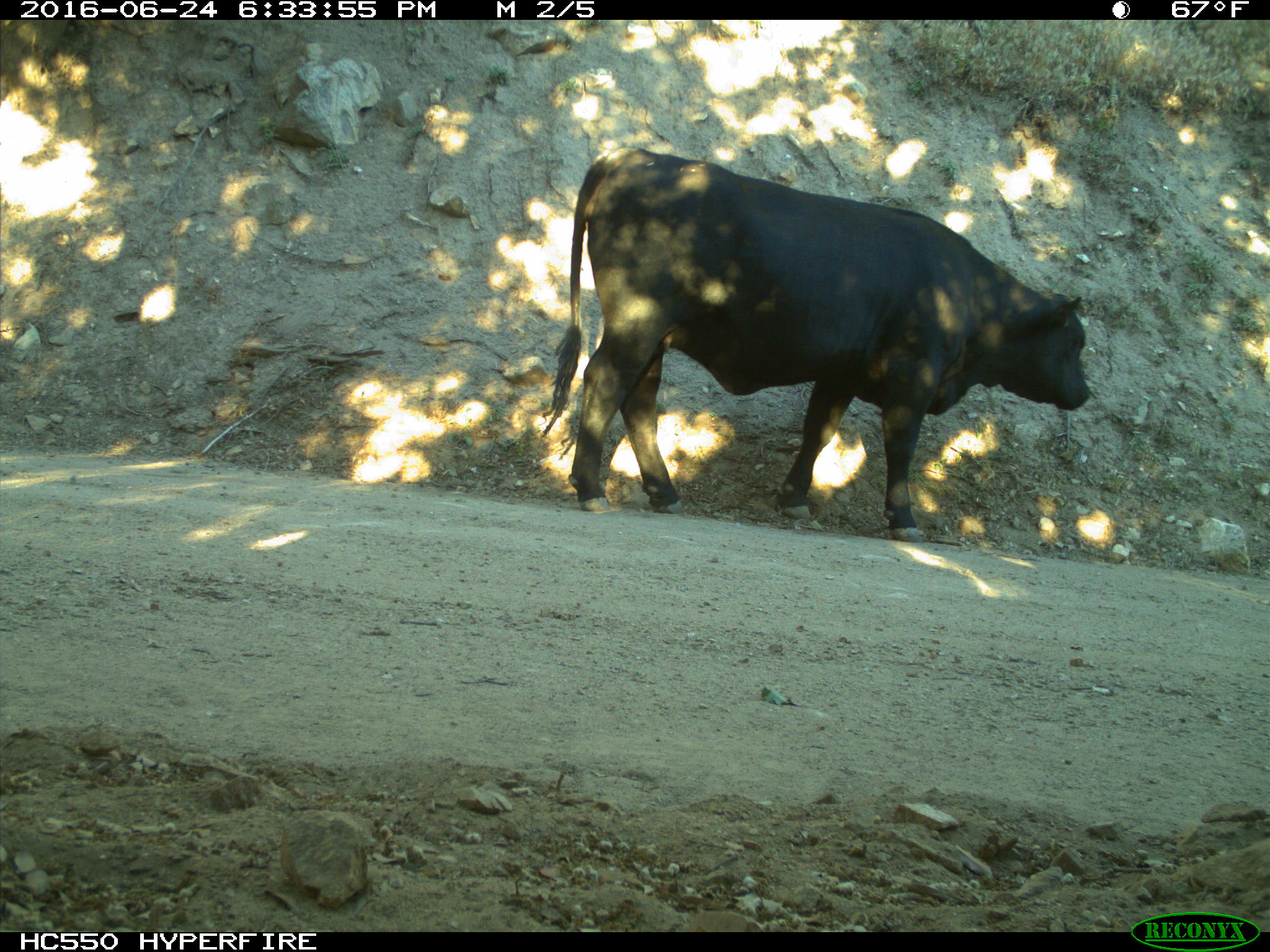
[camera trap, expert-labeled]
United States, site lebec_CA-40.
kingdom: Animalia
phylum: Chordata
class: Mammalia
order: Artiodactyla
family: Bovidae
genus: Bos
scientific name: Bos taurus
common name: domestic cow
Bos taurus (domestic cow).